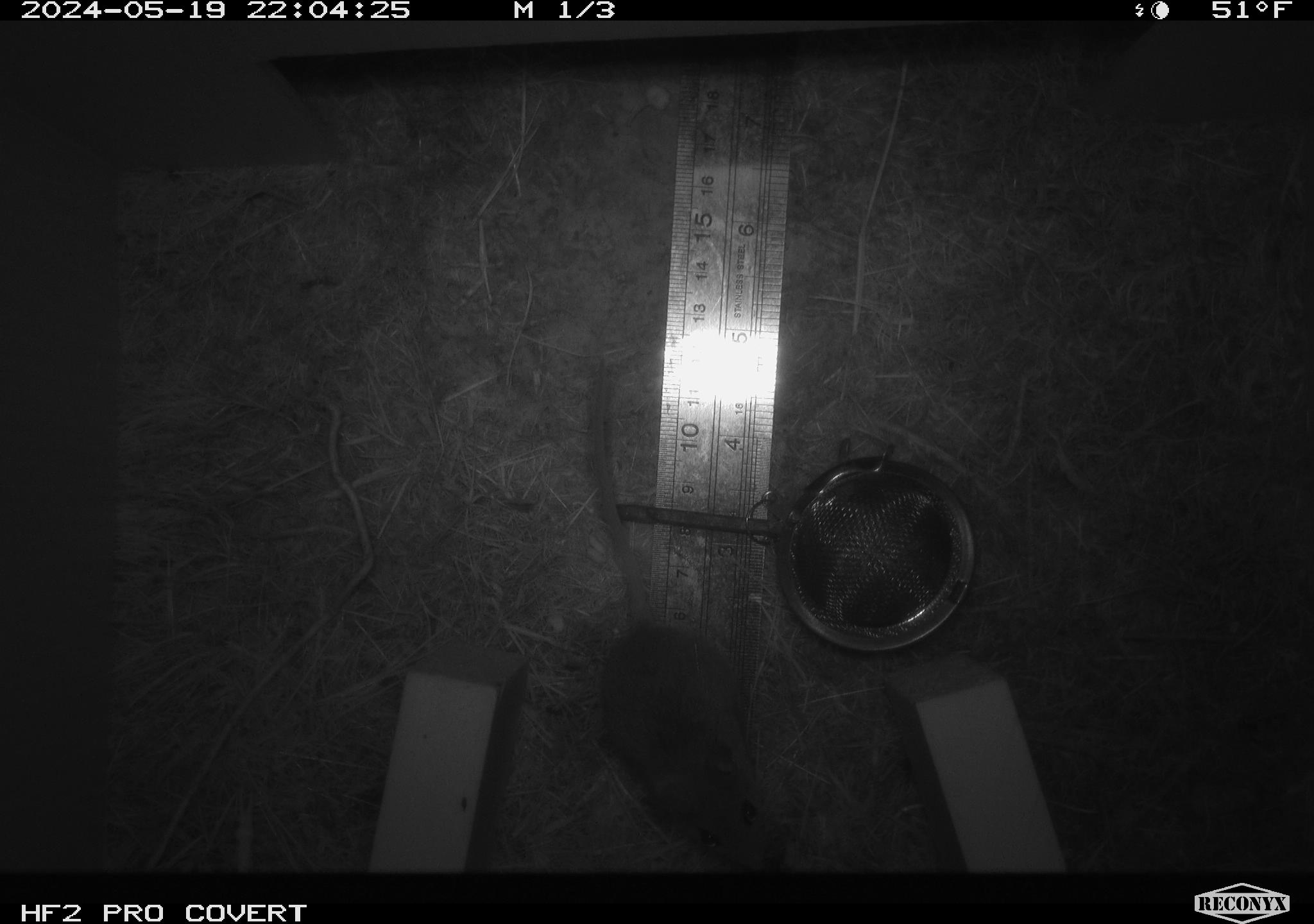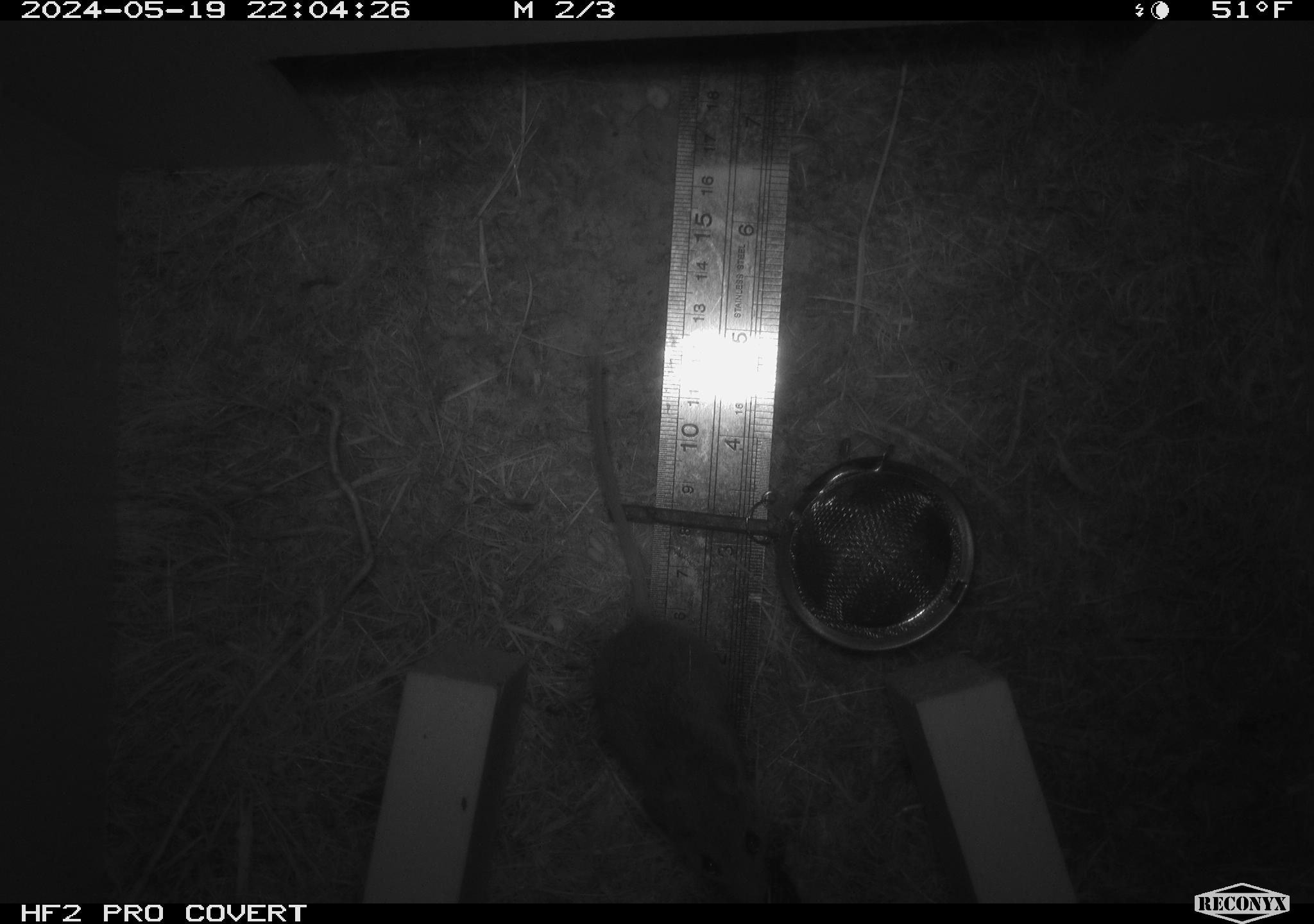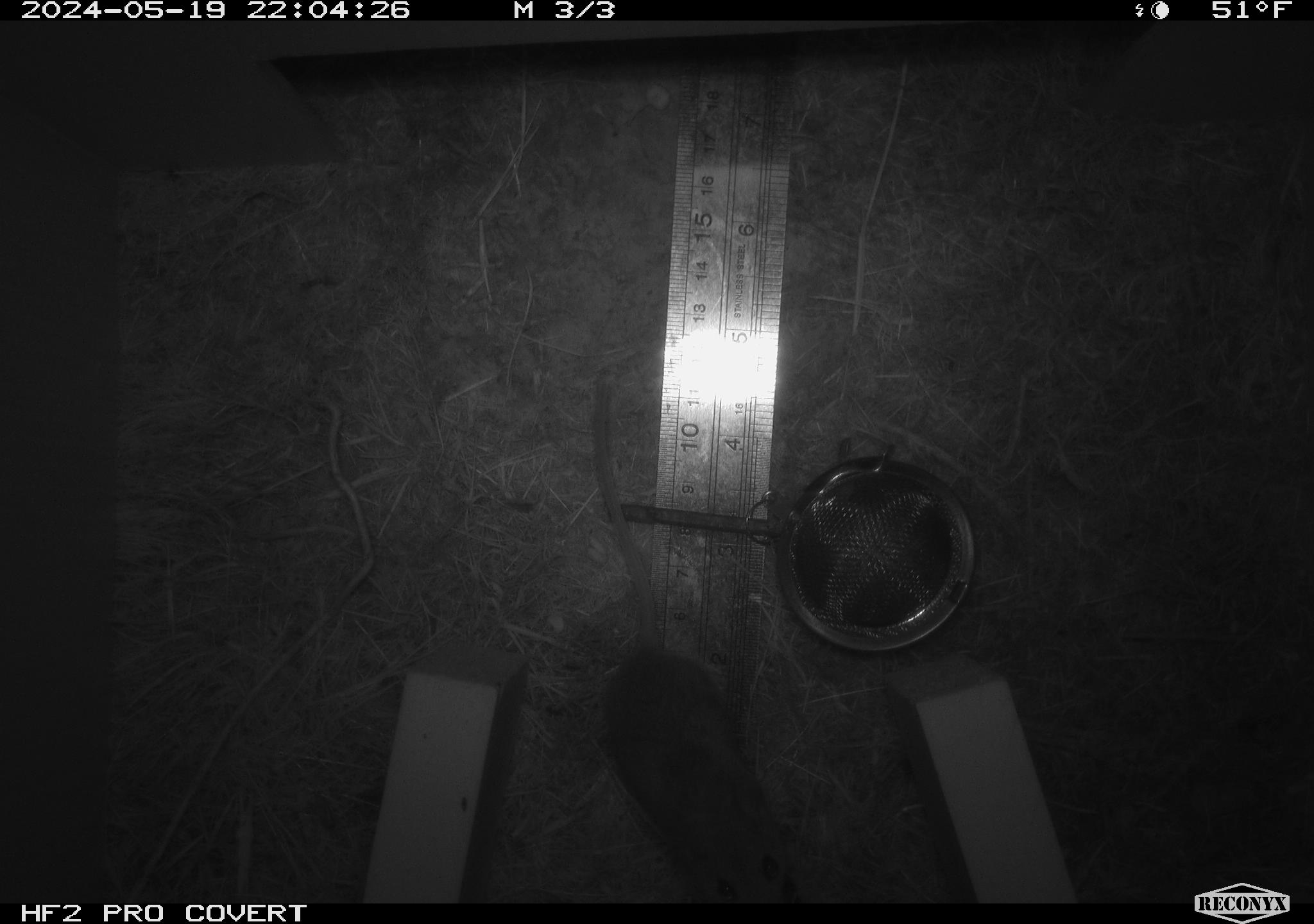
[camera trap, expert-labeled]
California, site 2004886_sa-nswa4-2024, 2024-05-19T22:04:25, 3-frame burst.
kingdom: Animalia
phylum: Chordata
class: Mammalia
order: Rodentia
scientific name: Rodentia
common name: rodent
Rodent (Rodentia).